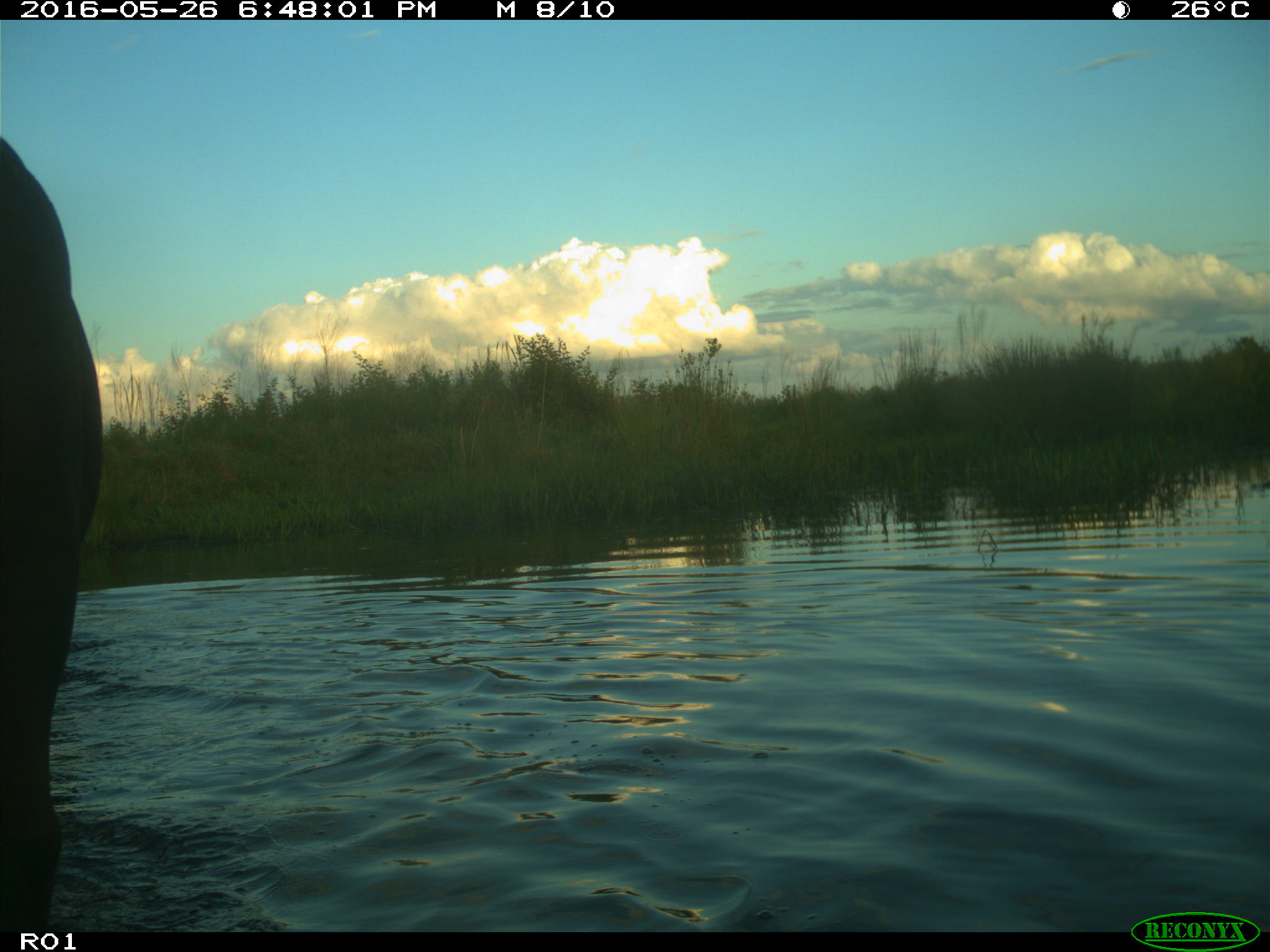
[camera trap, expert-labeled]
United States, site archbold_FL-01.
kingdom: Animalia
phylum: Chordata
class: Mammalia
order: Artiodactyla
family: Bovidae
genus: Bos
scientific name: Bos taurus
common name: domestic cow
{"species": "Bos taurus (domestic cow)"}